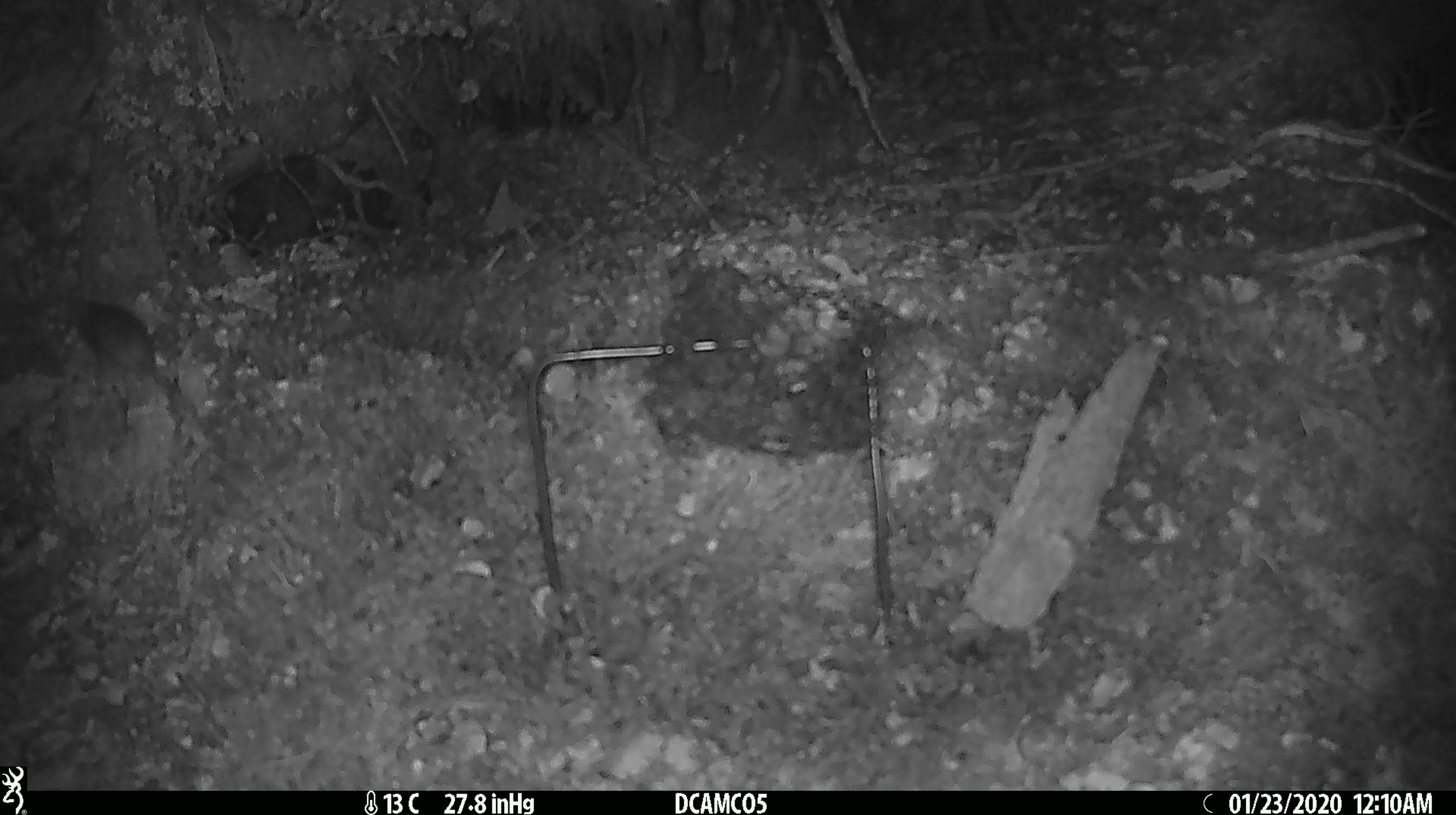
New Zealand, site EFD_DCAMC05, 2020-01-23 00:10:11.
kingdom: Animalia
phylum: Chordata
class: Mammalia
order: Rodentia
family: Muridae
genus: Mus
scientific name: Mus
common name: mouse